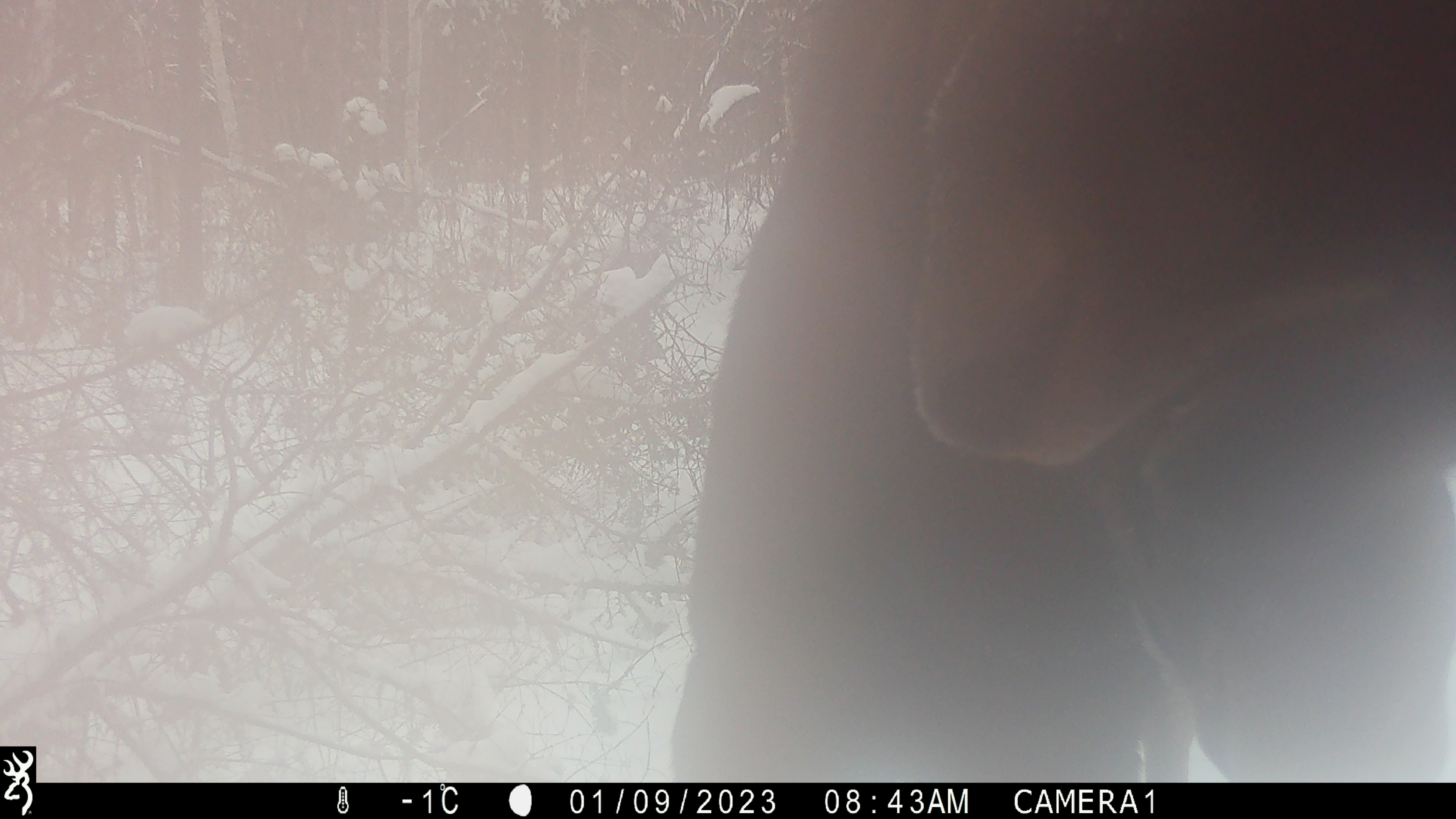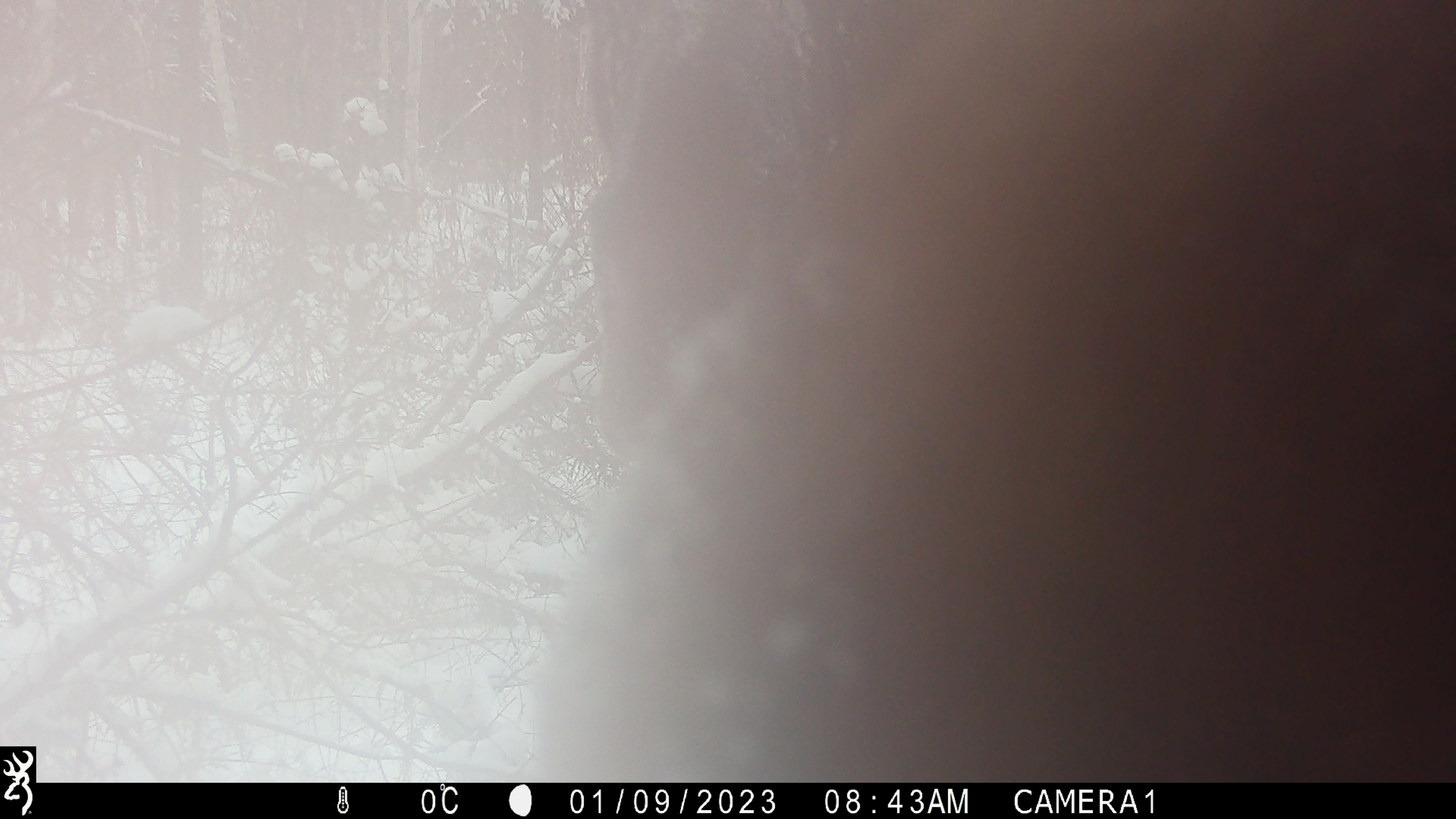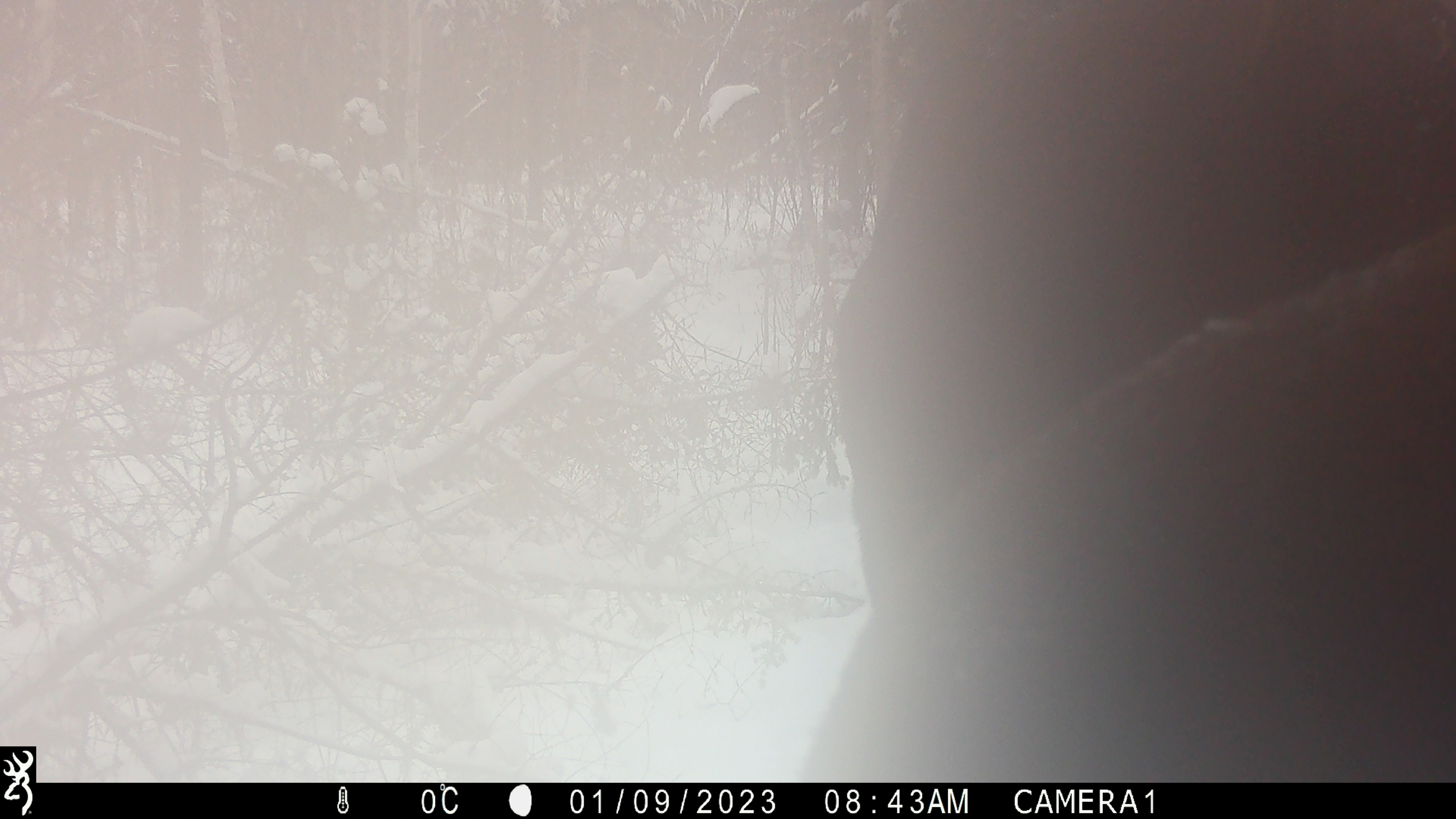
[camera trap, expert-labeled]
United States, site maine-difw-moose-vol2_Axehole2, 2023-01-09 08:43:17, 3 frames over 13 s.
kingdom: Animalia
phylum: Chordata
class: Mammalia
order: Artiodactyla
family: Cervidae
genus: Alces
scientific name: Alces alces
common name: moose